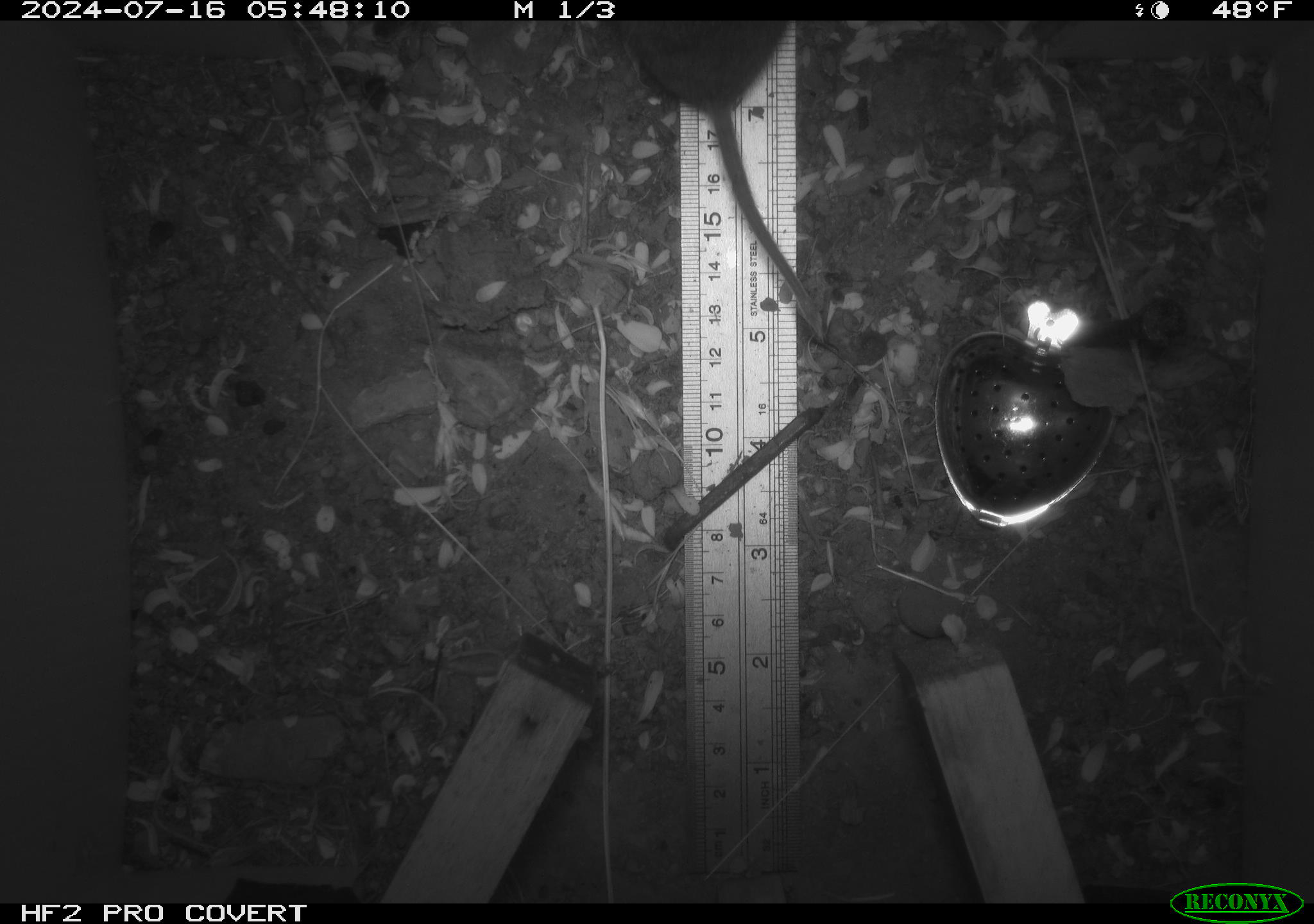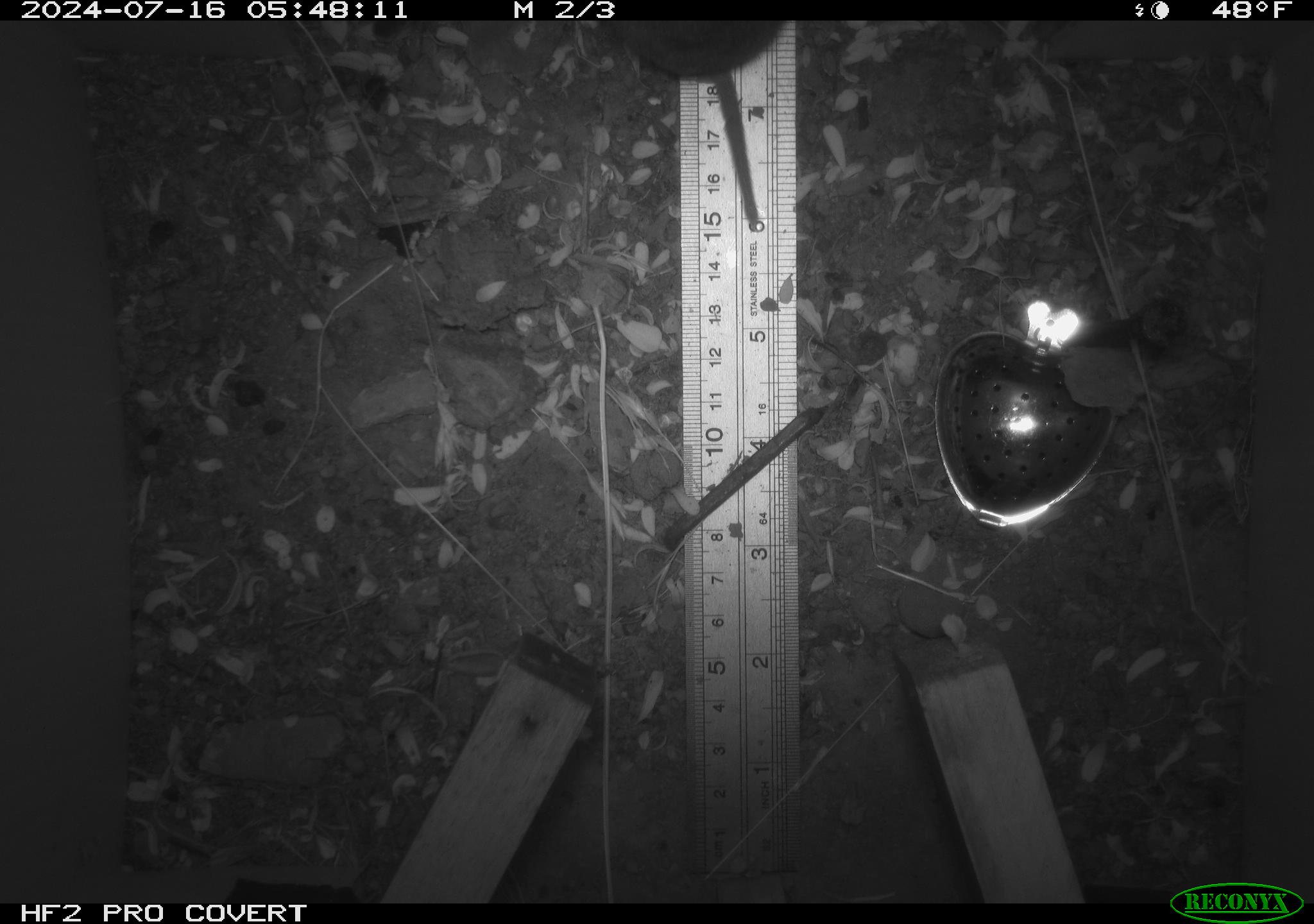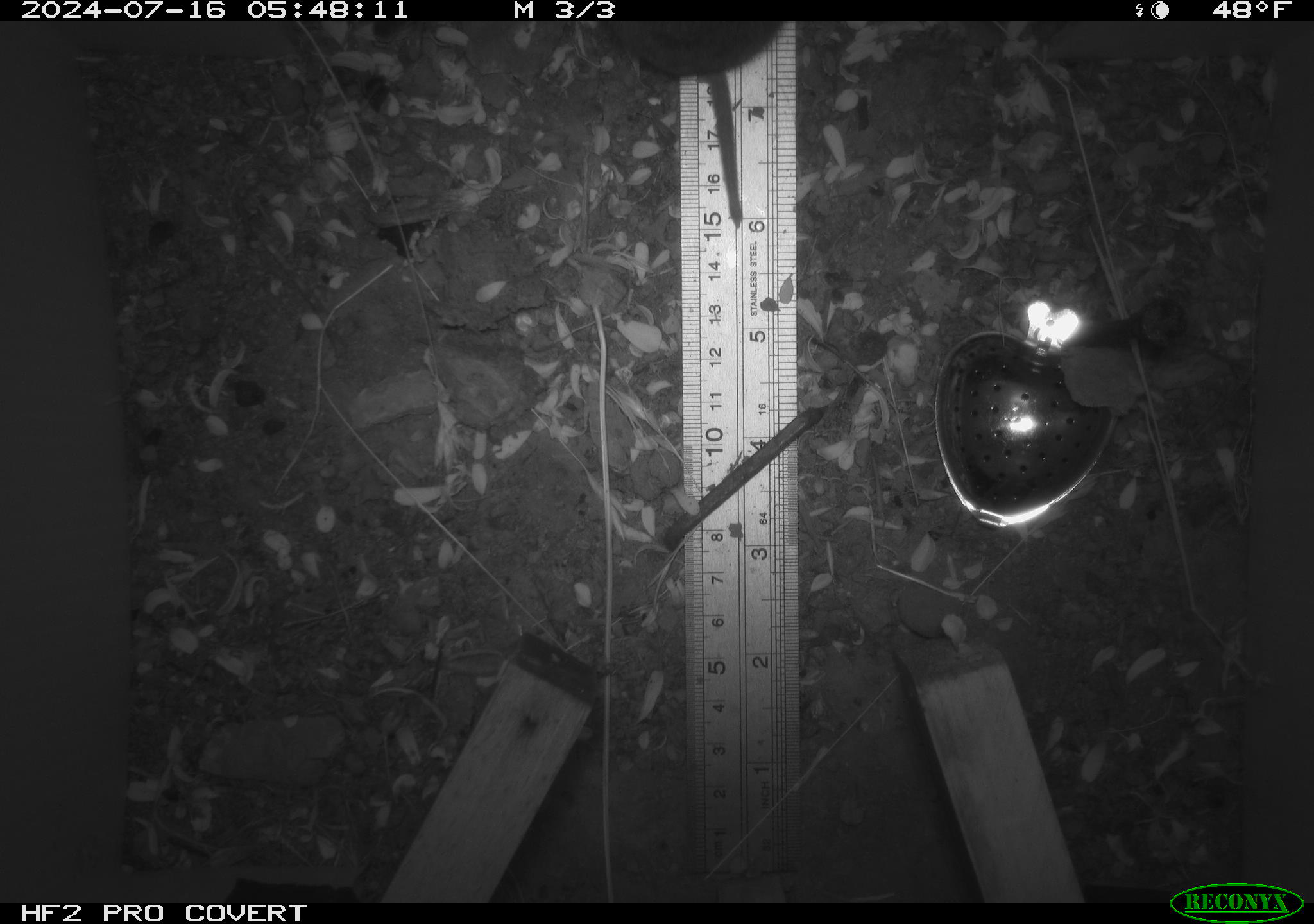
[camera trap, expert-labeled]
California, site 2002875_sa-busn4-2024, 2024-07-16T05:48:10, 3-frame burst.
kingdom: Animalia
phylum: Chordata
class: Mammalia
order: Rodentia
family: Cricetidae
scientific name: Arvicolinae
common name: voles, lemmings, and muskrats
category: arvicolinae subfamily